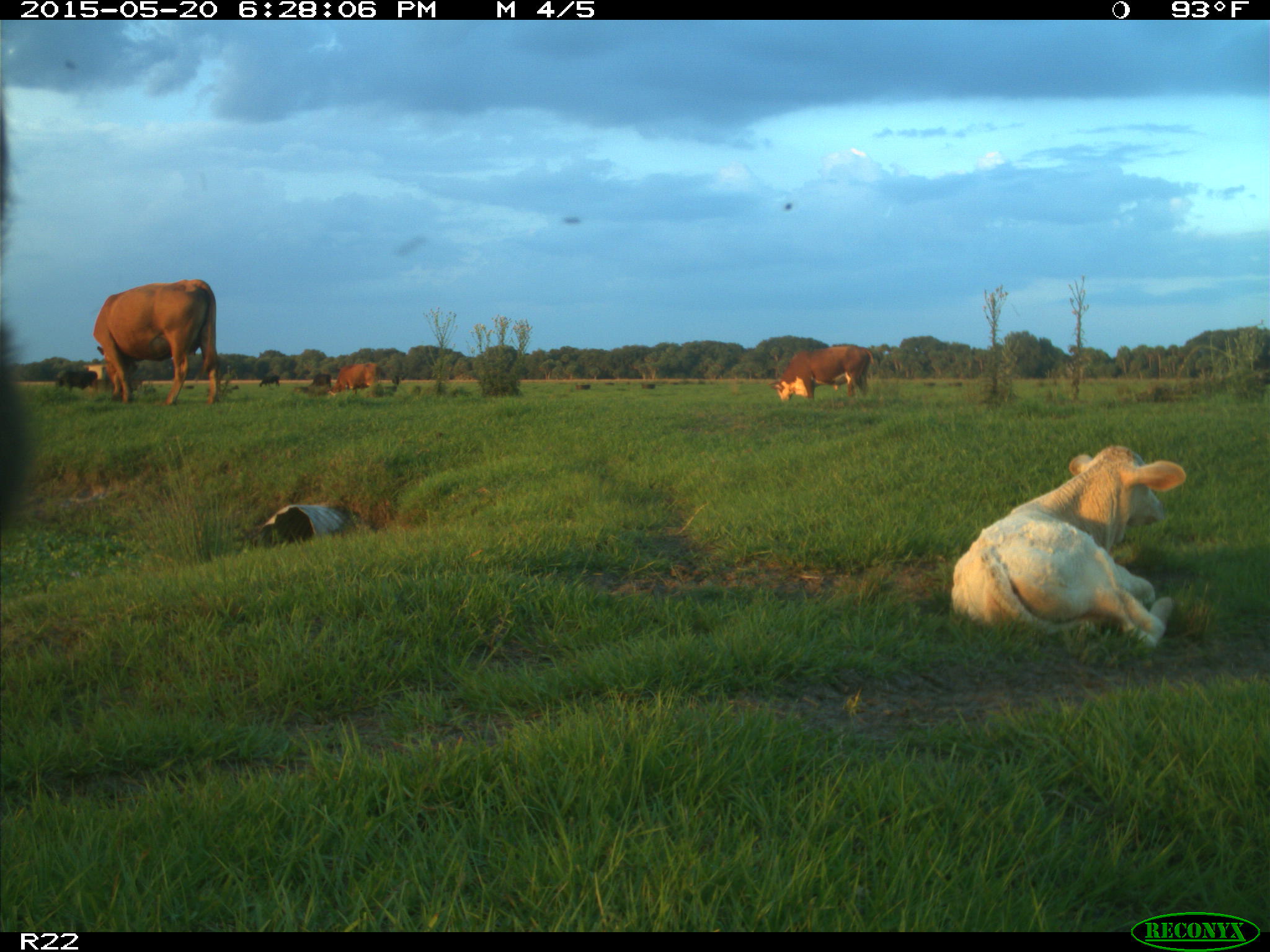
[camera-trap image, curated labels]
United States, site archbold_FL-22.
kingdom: Animalia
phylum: Chordata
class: Mammalia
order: Artiodactyla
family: Bovidae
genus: Bos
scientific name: Bos taurus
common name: domestic cow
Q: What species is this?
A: Bos taurus (domestic cow).